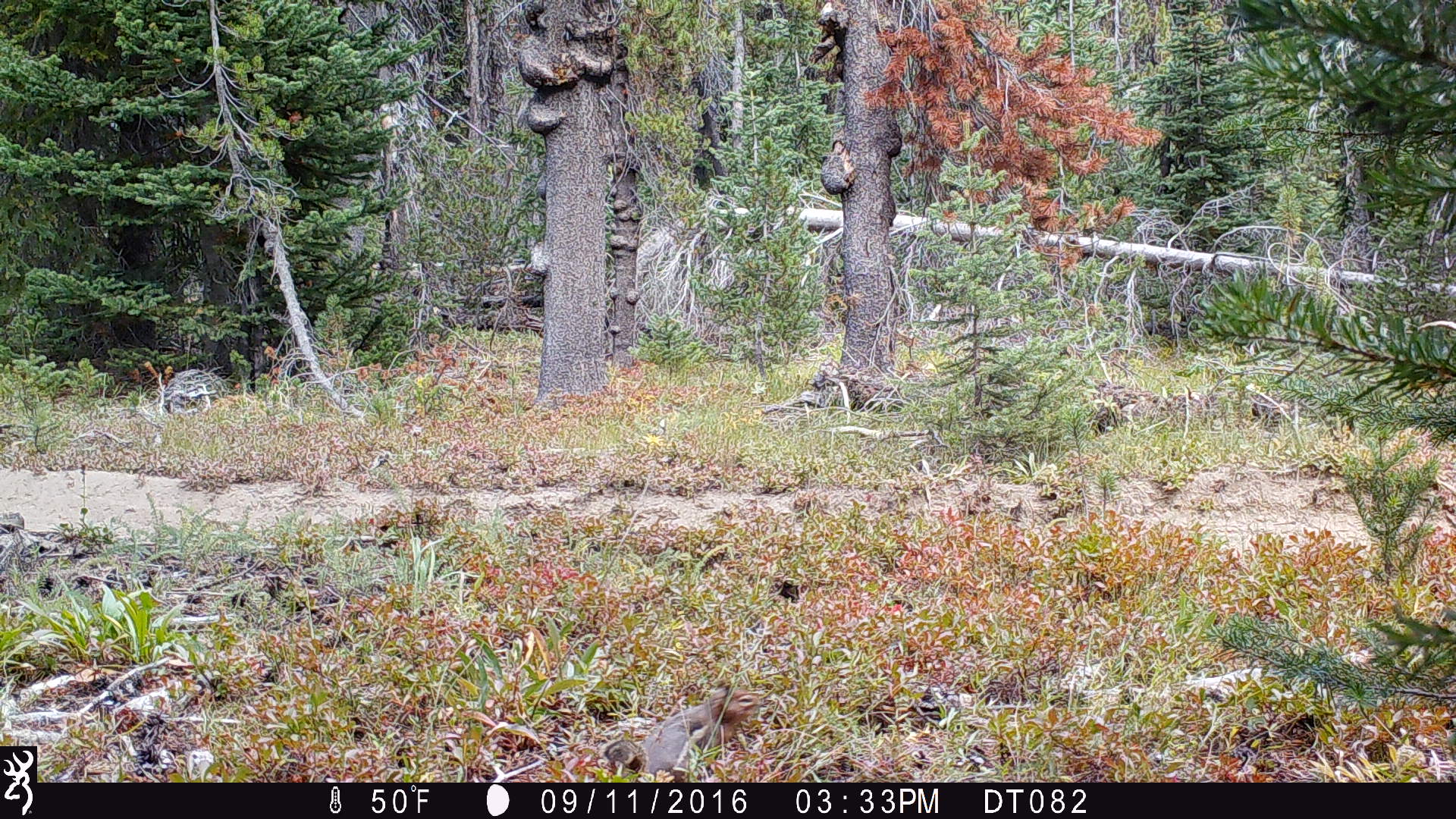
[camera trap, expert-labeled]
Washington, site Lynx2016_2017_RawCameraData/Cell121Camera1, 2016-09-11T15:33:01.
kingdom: Animalia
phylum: Chordata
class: Mammalia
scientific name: Mammalia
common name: small mammal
Small mammal (Mammalia). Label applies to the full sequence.